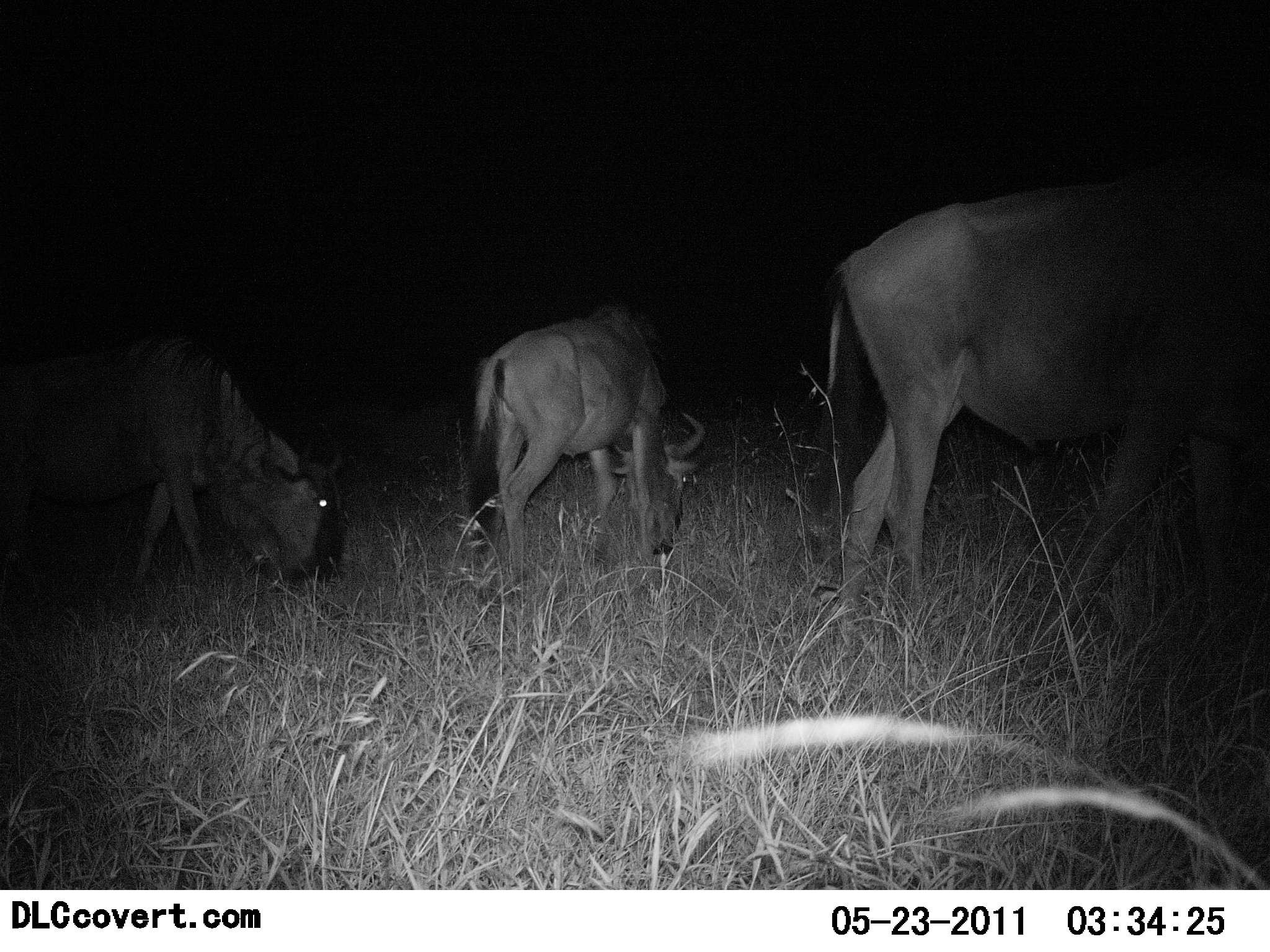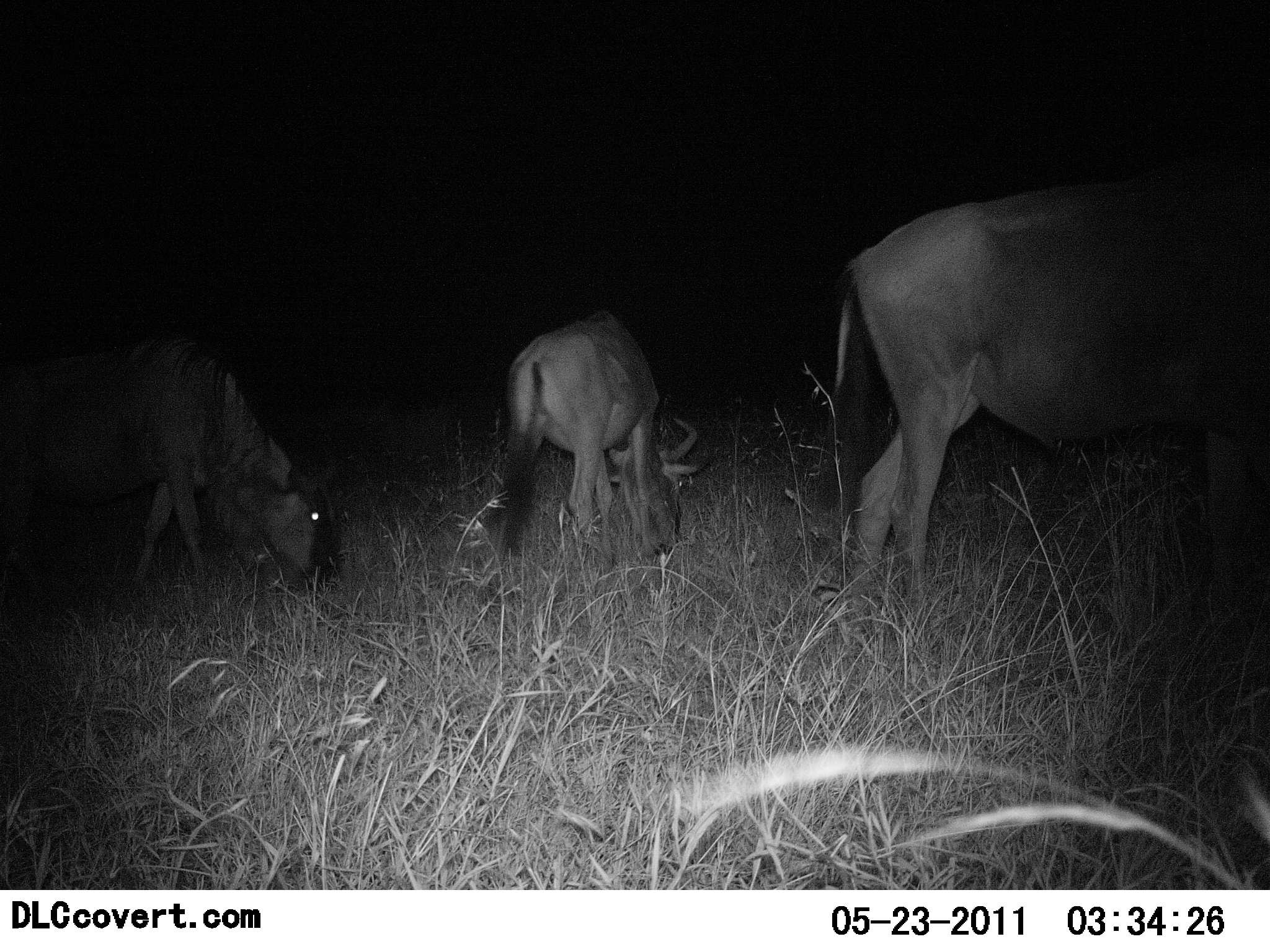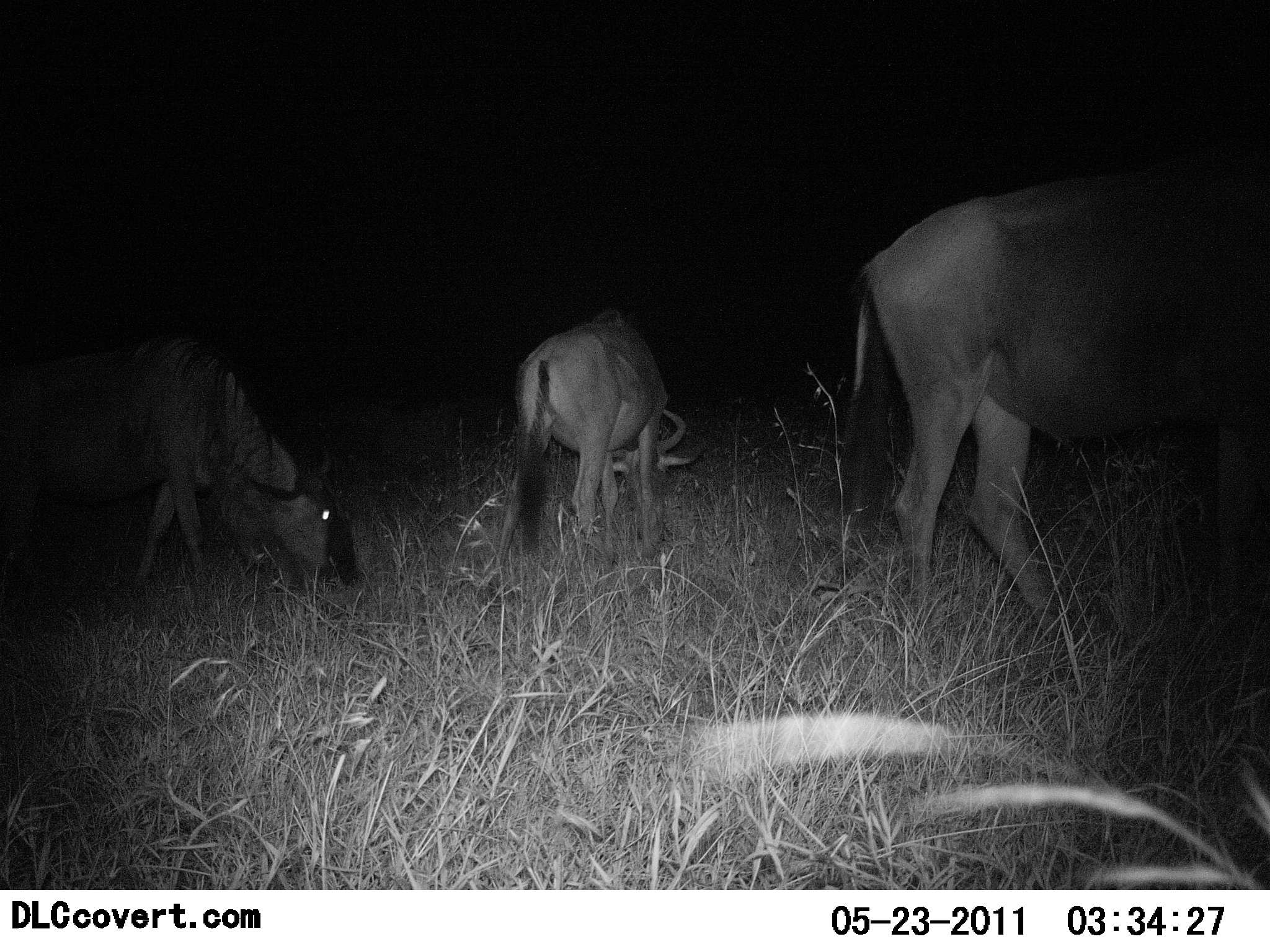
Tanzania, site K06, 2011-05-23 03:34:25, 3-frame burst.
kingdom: Animalia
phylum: Chordata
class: Mammalia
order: Artiodactyla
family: Bovidae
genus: Connochaetes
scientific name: Connochaetes taurinus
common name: blue wildebeest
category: wildebeest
Wildebeest (blue wildebeest) (Connochaetes taurinus), count 3. Behavior (volunteer vote fractions): standing 27%, resting 0%, moving 0%, interacting 0%. Young present (vote fraction): 0%. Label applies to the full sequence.